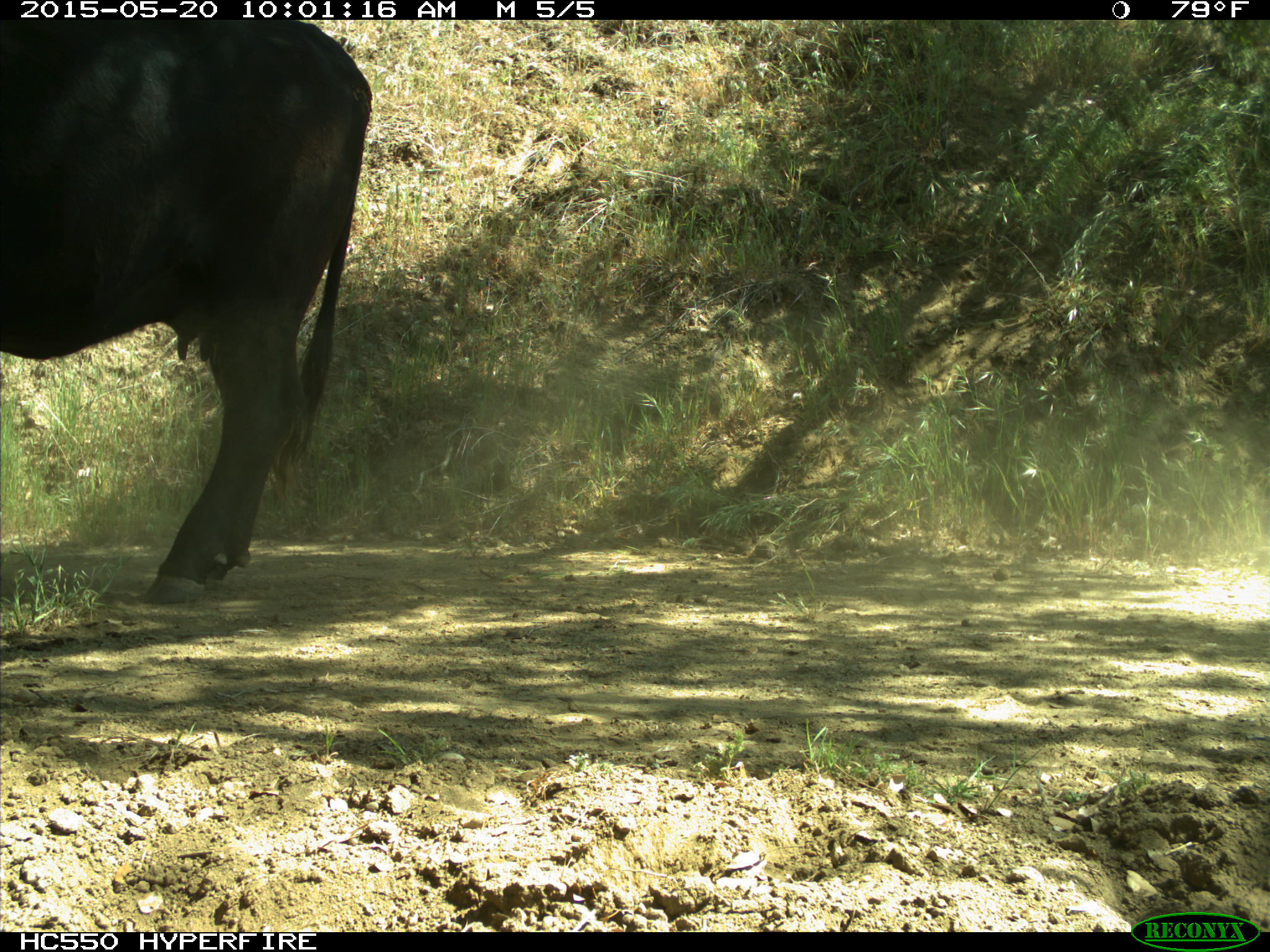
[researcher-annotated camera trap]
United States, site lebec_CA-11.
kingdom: Animalia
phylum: Chordata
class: Mammalia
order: Artiodactyla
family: Bovidae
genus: Bos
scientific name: Bos taurus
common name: domestic cow